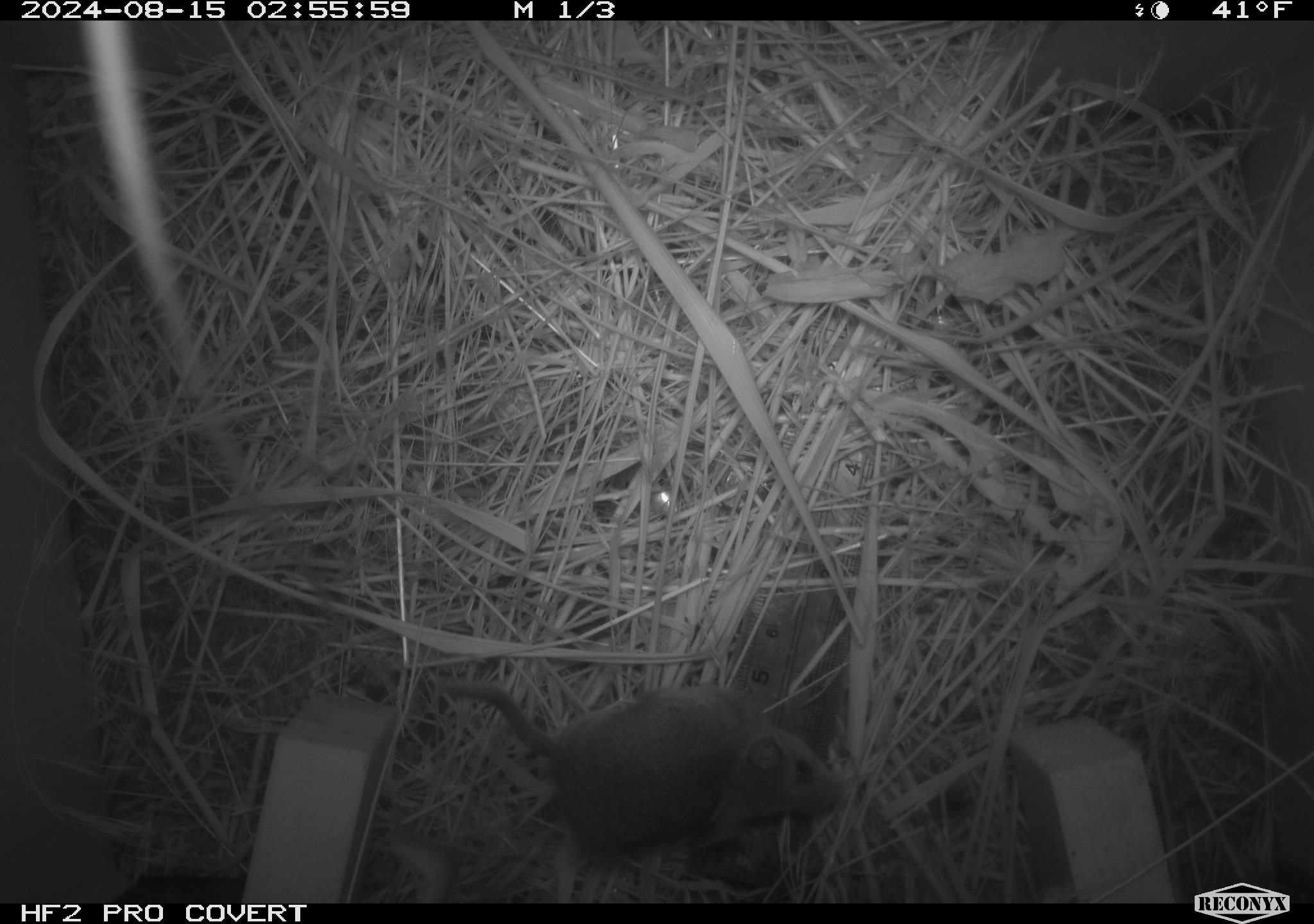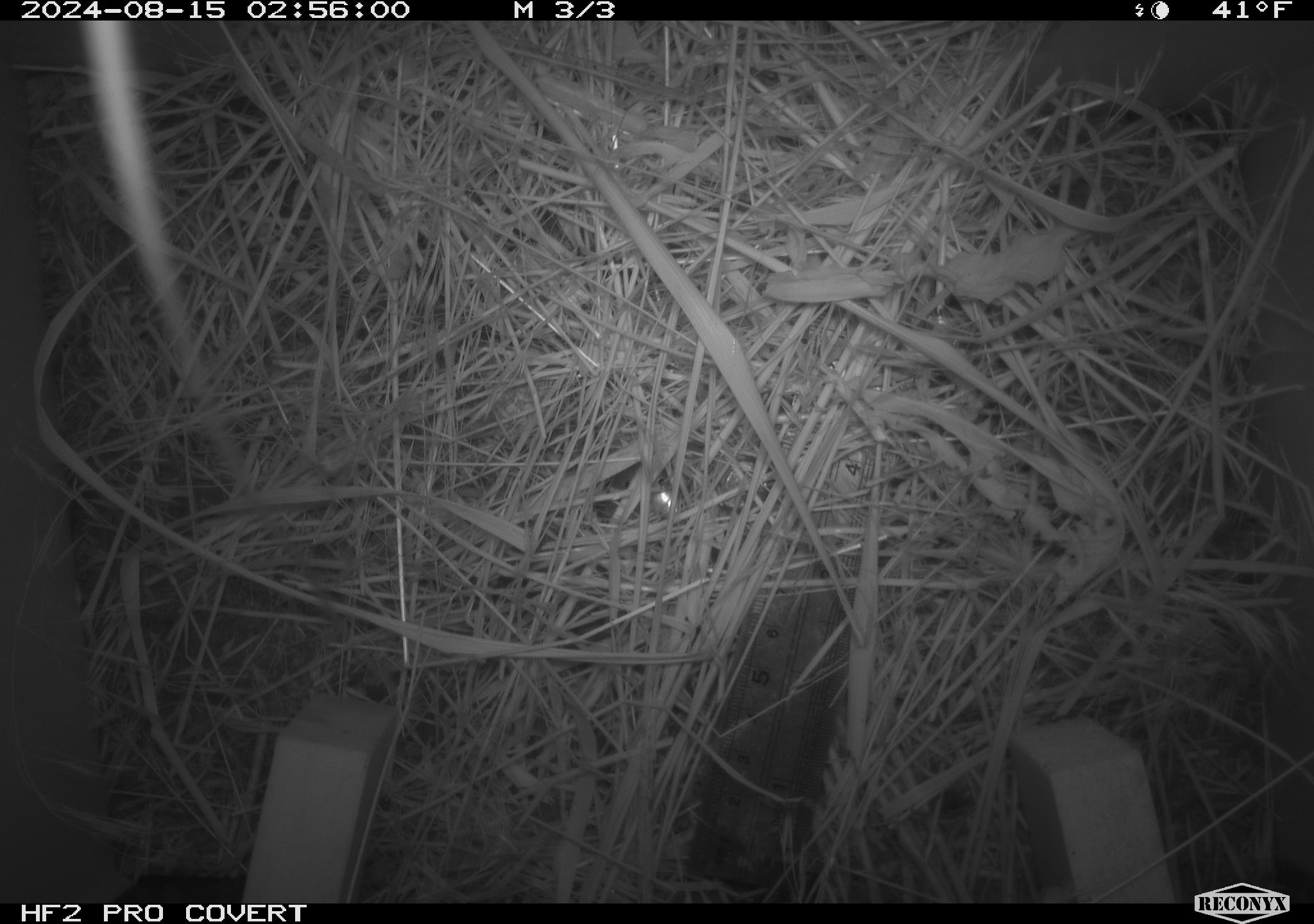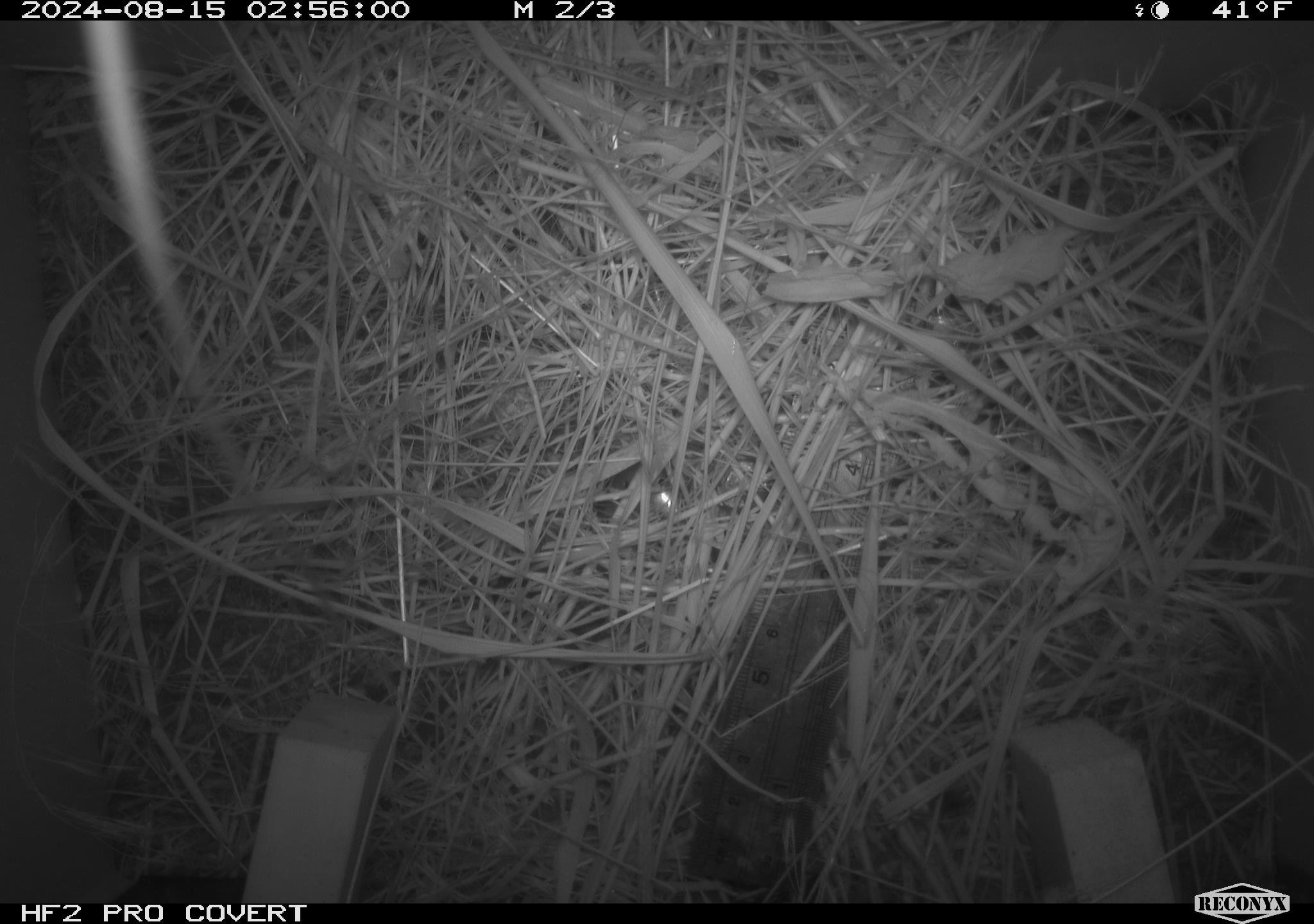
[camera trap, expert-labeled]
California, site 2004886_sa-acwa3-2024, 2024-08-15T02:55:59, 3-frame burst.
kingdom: Animalia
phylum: Chordata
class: Mammalia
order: Rodentia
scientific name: Rodentia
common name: mouse species